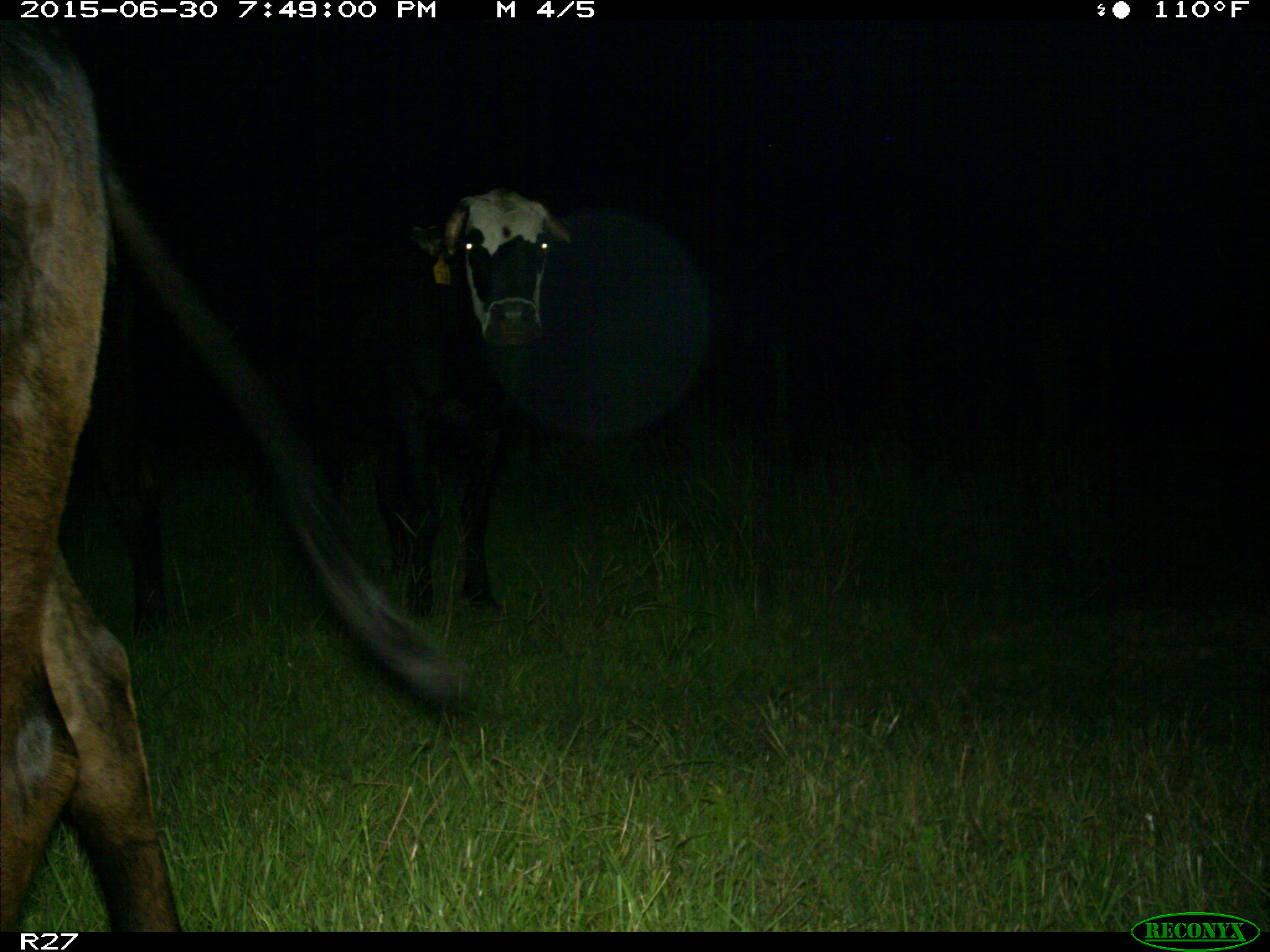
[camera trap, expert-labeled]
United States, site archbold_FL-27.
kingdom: Animalia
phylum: Chordata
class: Mammalia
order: Artiodactyla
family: Bovidae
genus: Bos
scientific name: Bos taurus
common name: domestic cow